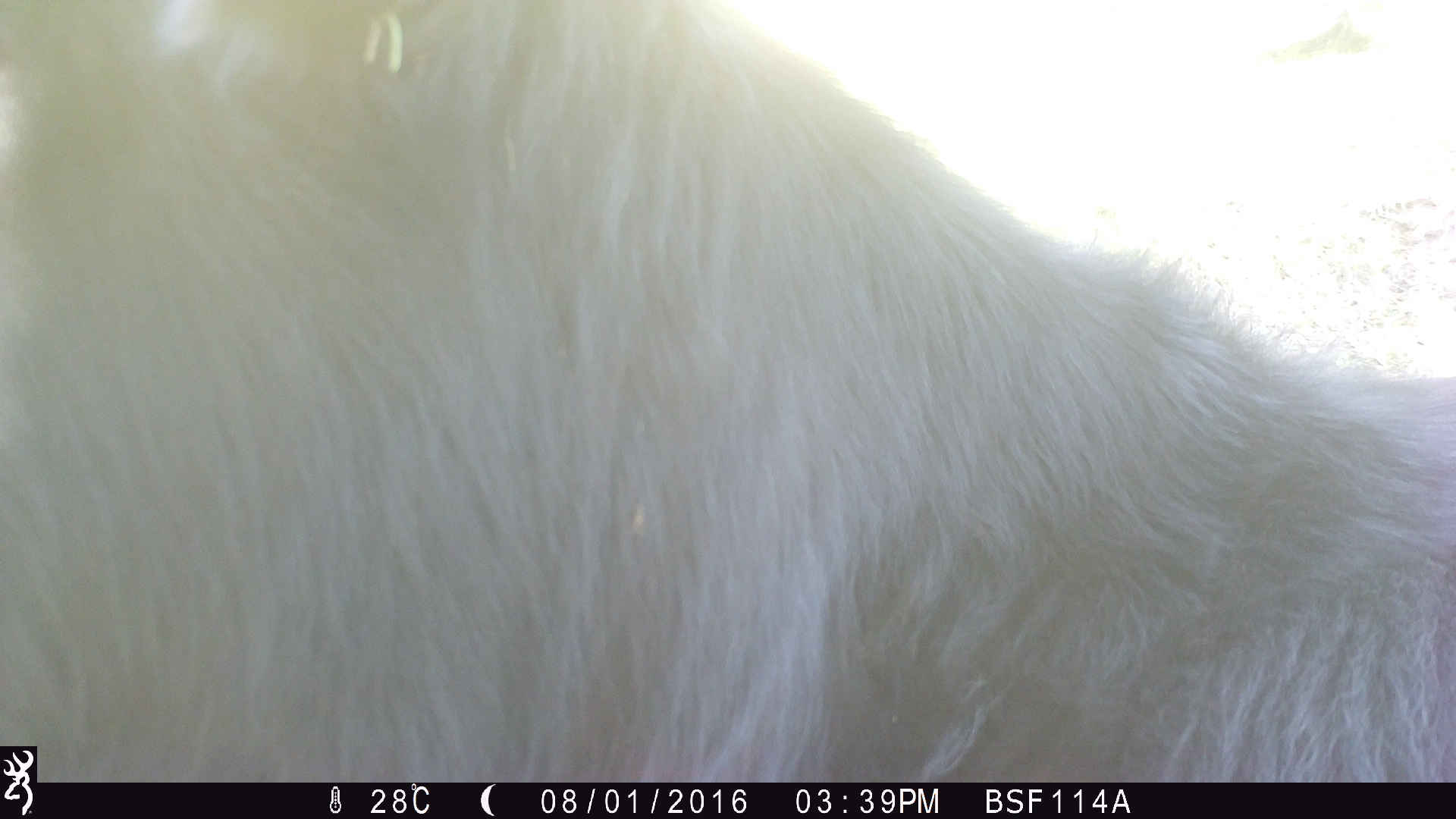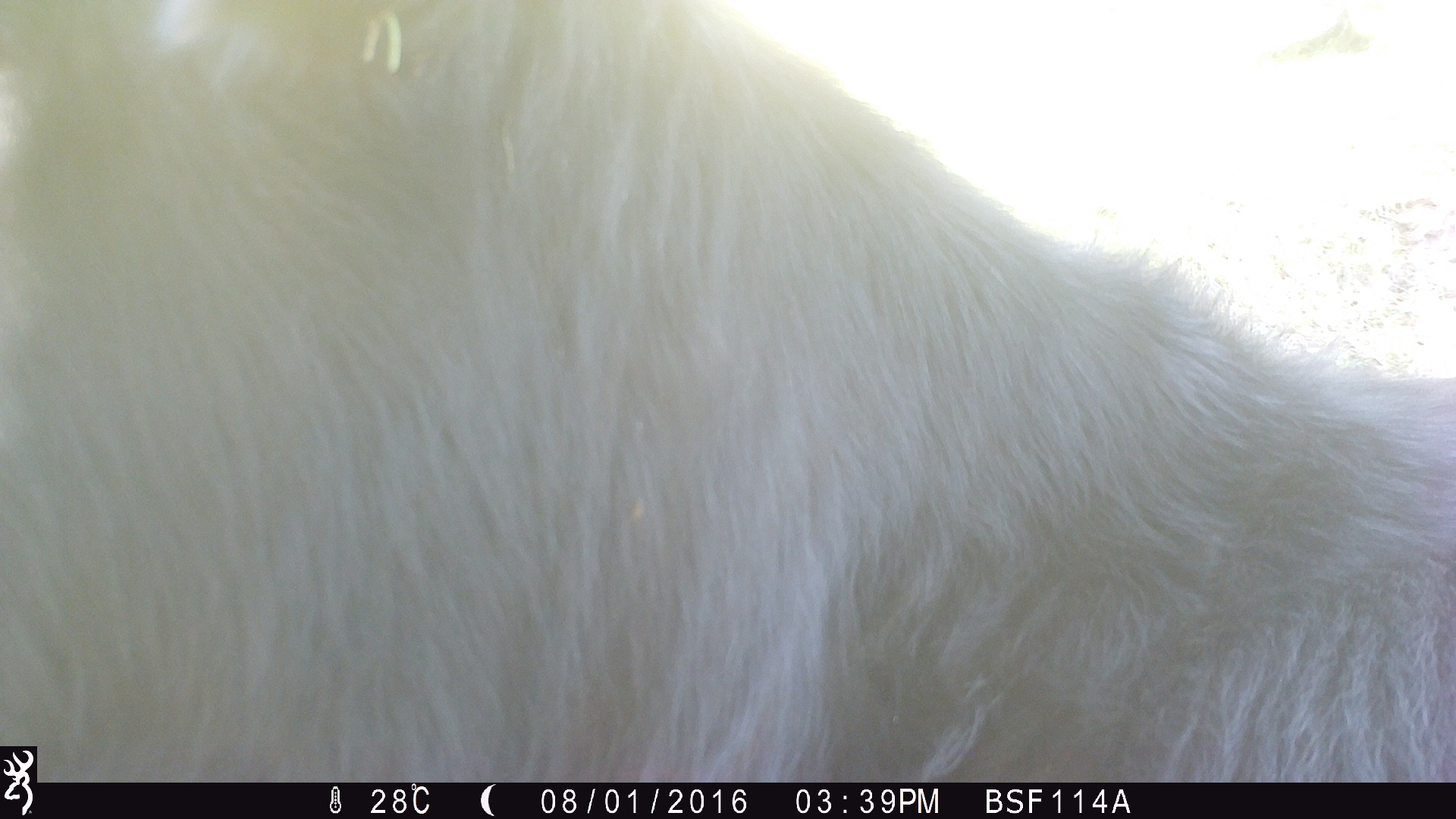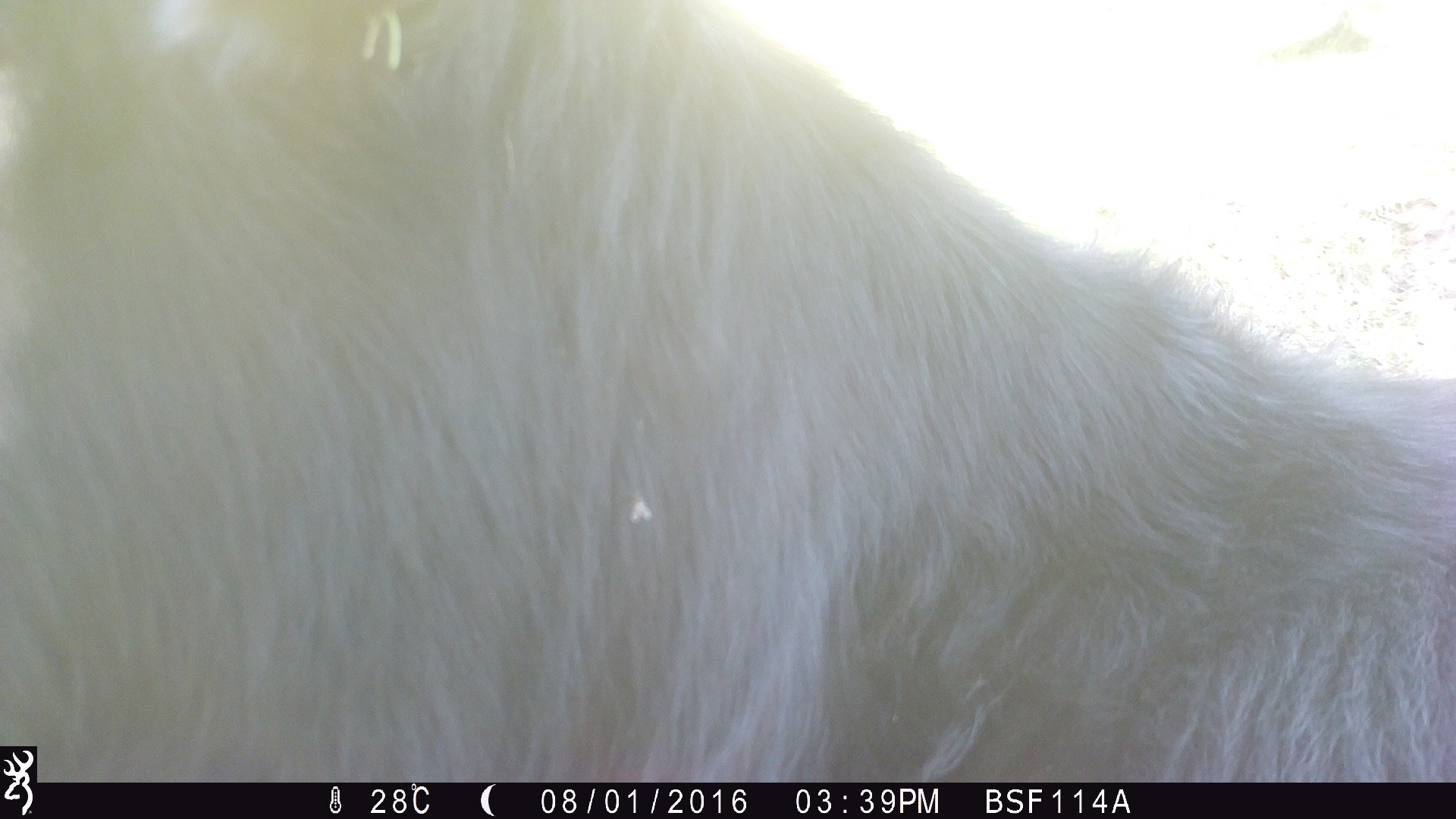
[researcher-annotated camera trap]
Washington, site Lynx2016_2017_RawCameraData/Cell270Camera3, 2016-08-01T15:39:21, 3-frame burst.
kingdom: Animalia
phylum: Chordata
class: Mammalia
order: Artiodactyla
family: Bovidae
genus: Bos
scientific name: Bos taurus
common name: domestic cattle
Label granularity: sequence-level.